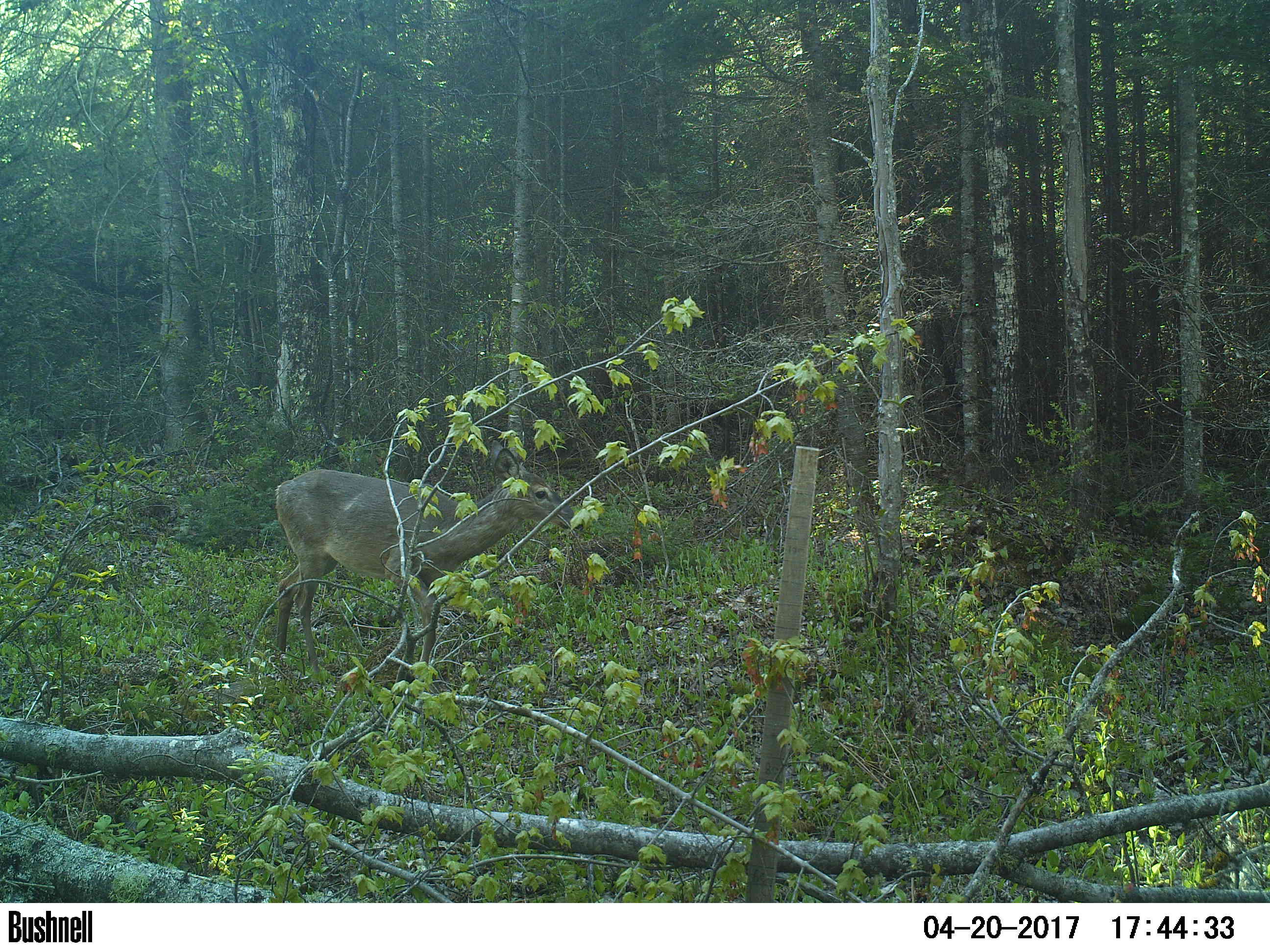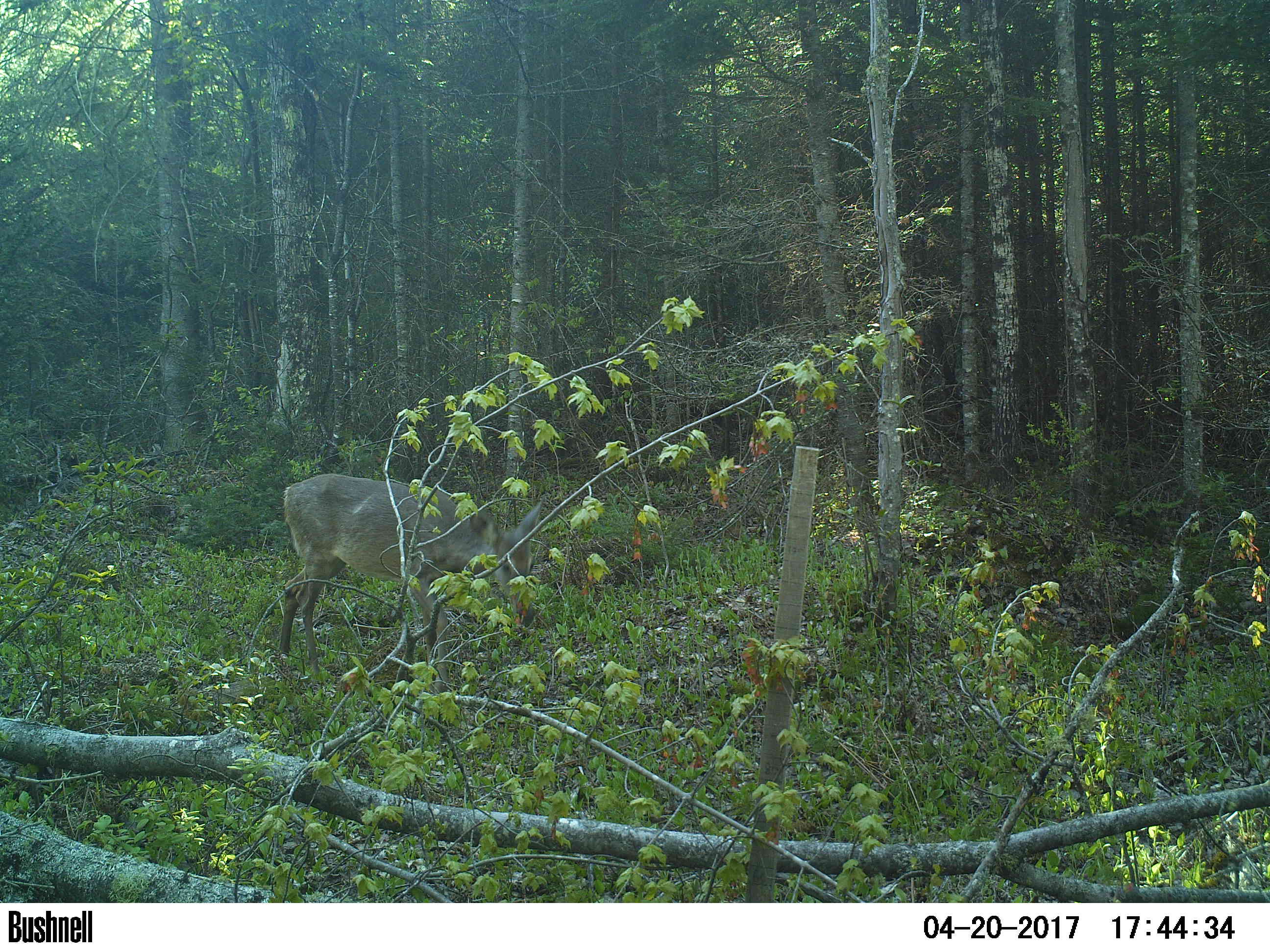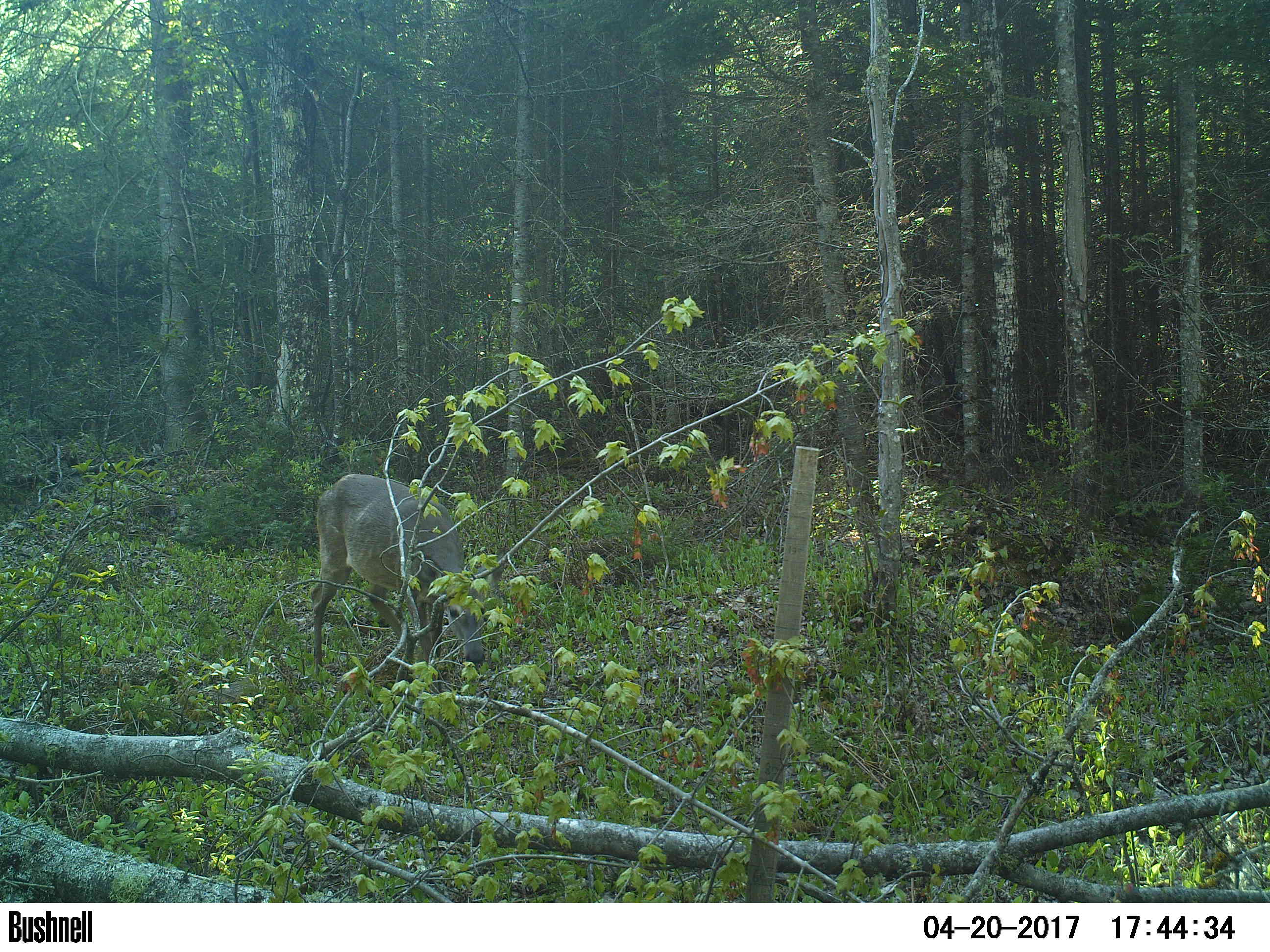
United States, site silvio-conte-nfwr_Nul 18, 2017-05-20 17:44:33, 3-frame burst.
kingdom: Animalia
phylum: Chordata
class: Mammalia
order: Artiodactyla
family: Cervidae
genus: Odocoileus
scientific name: Odocoileus virginianus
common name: white-tailed deer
White-tailed deer (Odocoileus virginianus).